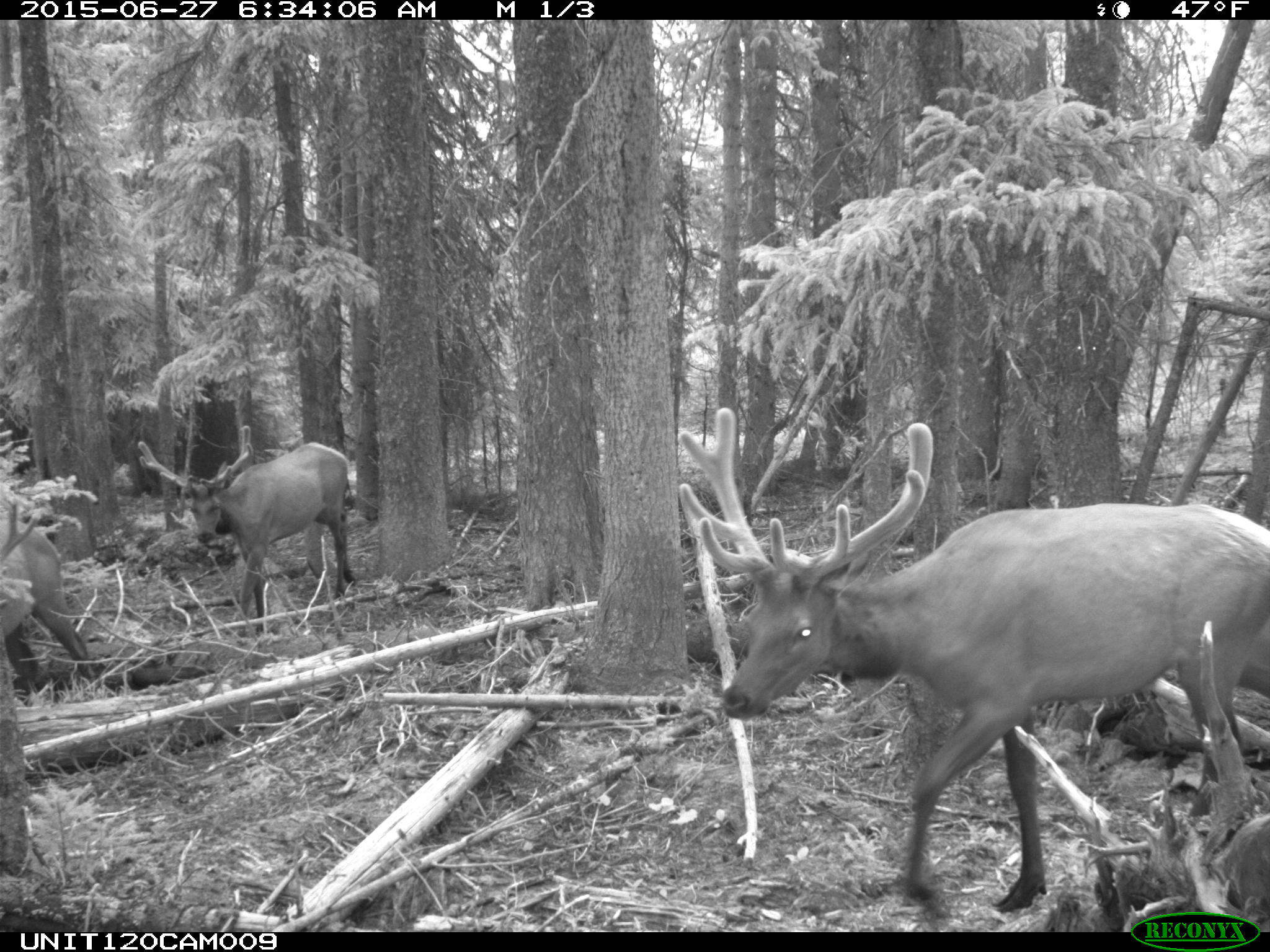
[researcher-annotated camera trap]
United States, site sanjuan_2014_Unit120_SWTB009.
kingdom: Animalia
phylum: Chordata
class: Mammalia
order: Artiodactyla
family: Cervidae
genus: Cervus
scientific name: Cervus elaphus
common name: red deer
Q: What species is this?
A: Cervus elaphus (red deer).